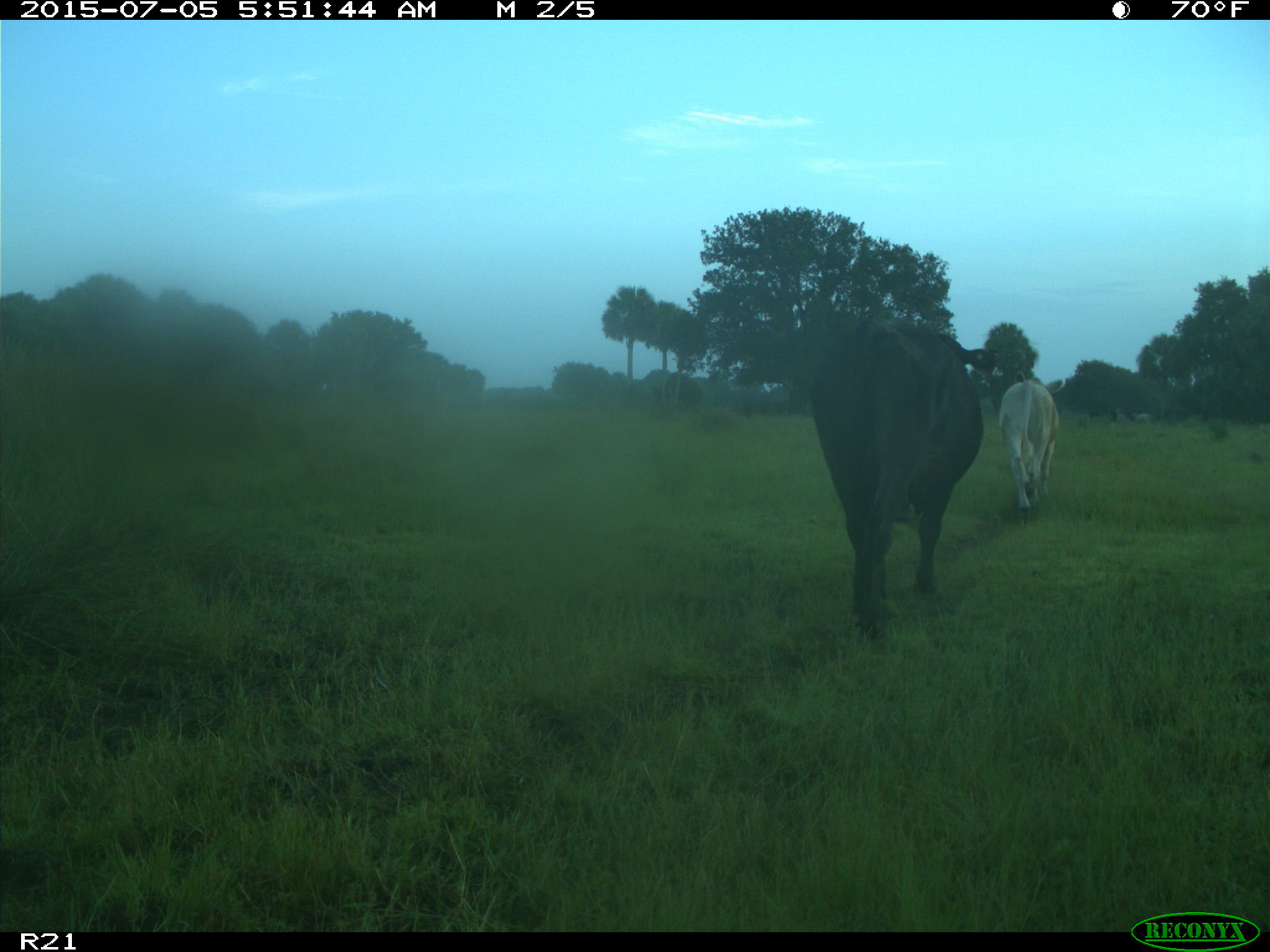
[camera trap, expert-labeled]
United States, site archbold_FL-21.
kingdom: Animalia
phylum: Chordata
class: Mammalia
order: Artiodactyla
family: Bovidae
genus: Bos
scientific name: Bos taurus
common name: domestic cow